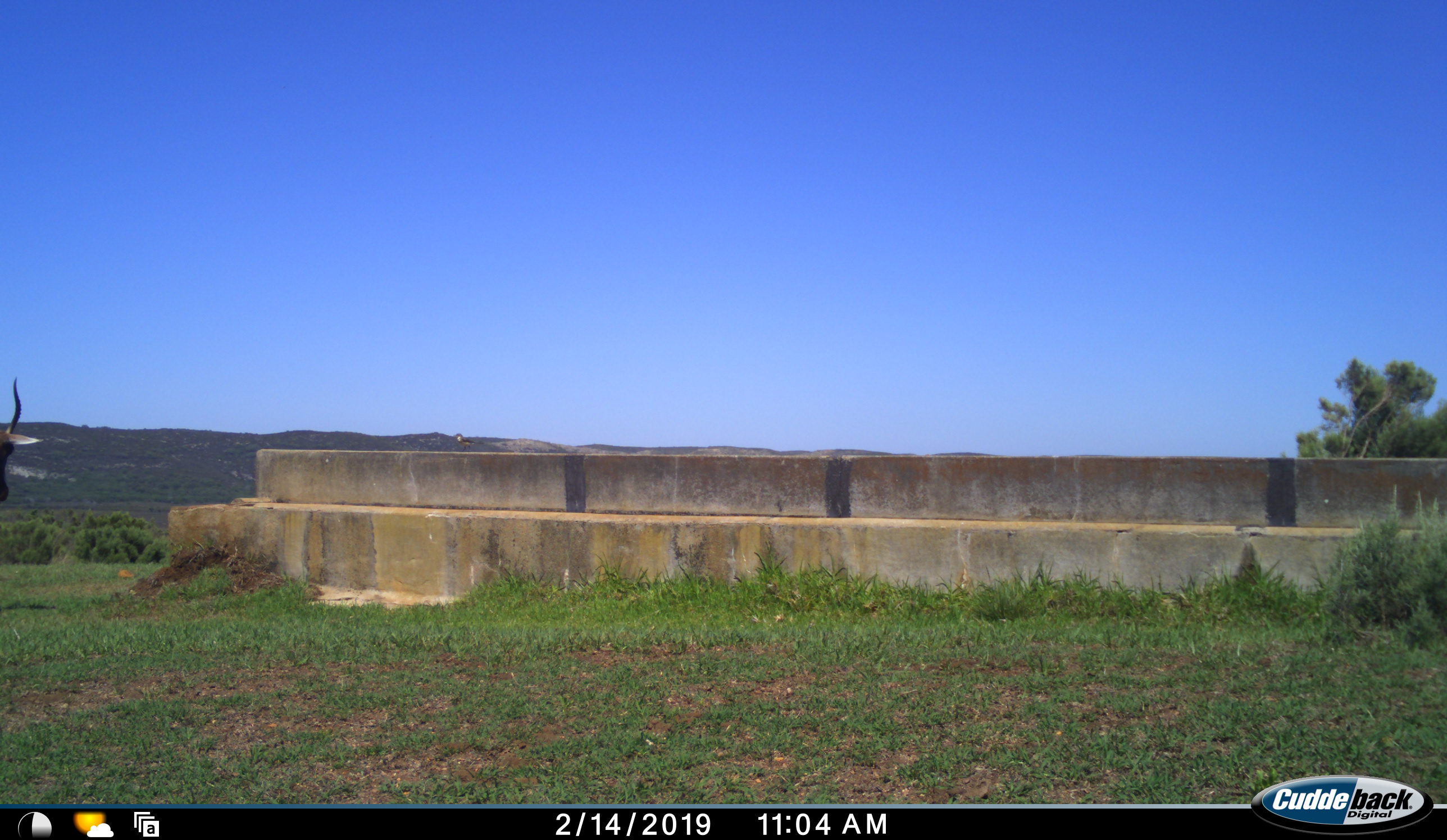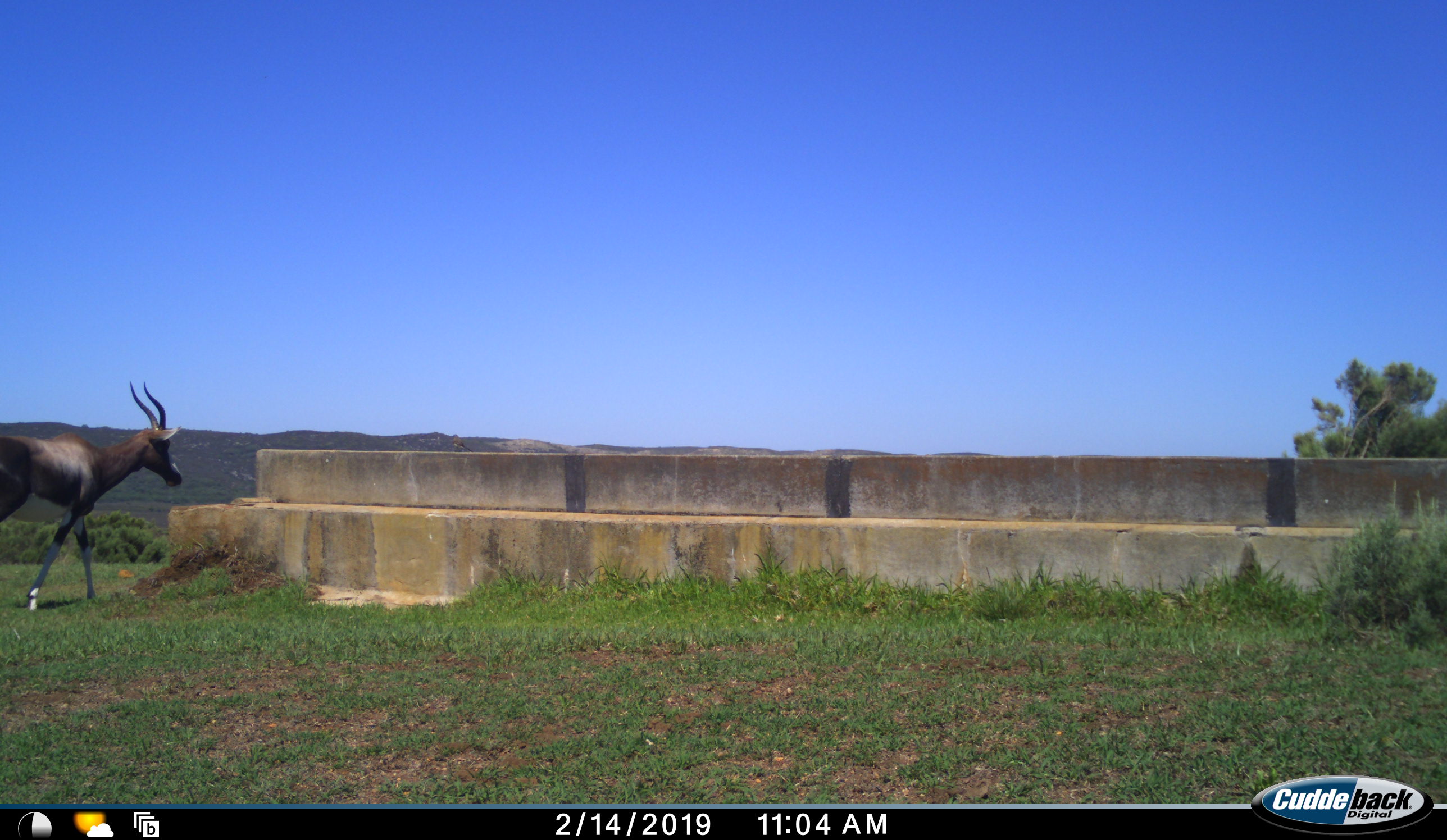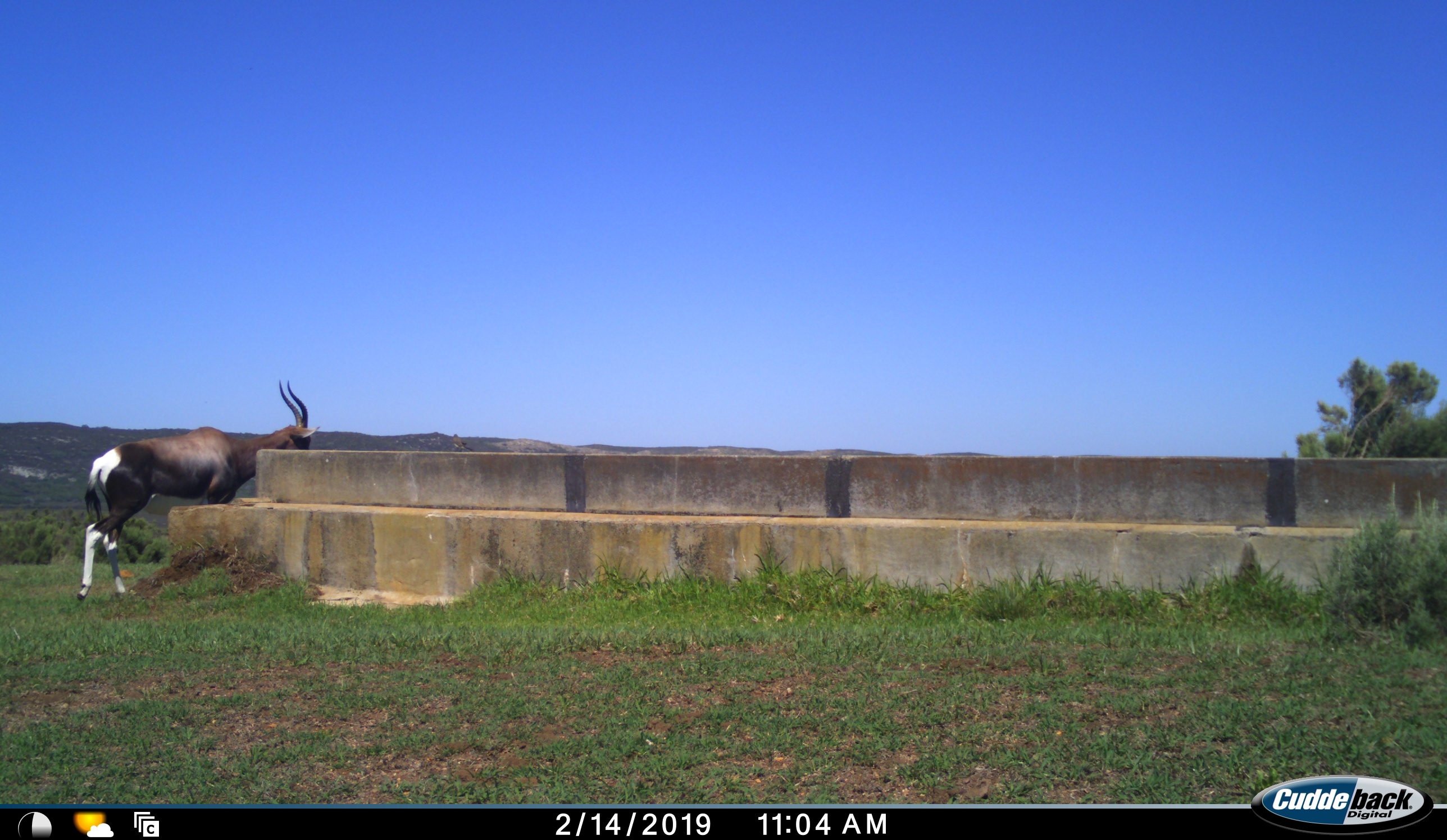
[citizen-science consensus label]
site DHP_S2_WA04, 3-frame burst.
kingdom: Animalia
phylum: Chordata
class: Mammalia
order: Artiodactyla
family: Bovidae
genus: Damaliscus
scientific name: Damaliscus pygargus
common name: bontebok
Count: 1.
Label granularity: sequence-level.